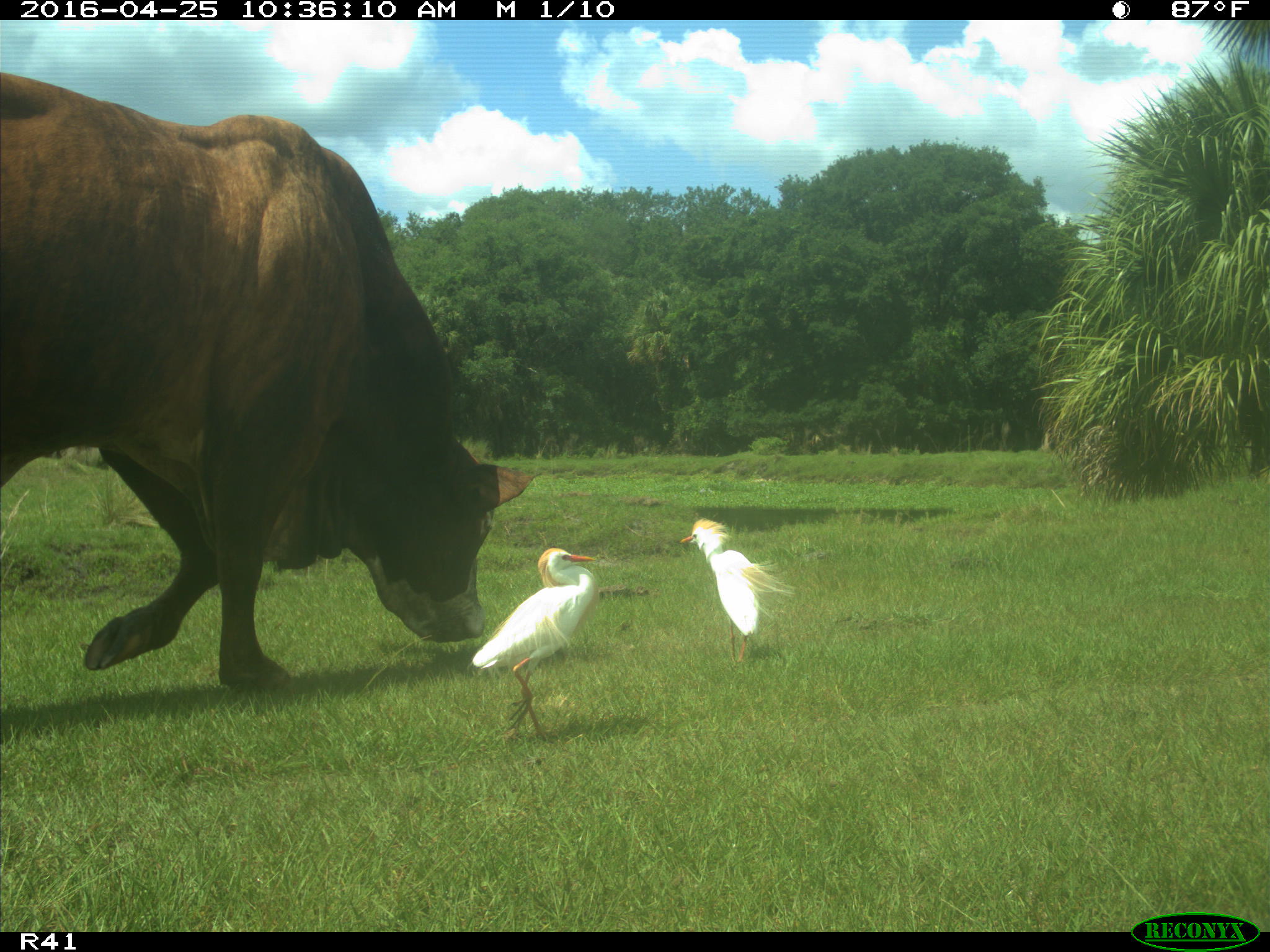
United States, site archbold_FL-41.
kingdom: Animalia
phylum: Chordata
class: Mammalia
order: Artiodactyla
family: Bovidae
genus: Bos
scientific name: Bos taurus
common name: domestic cow